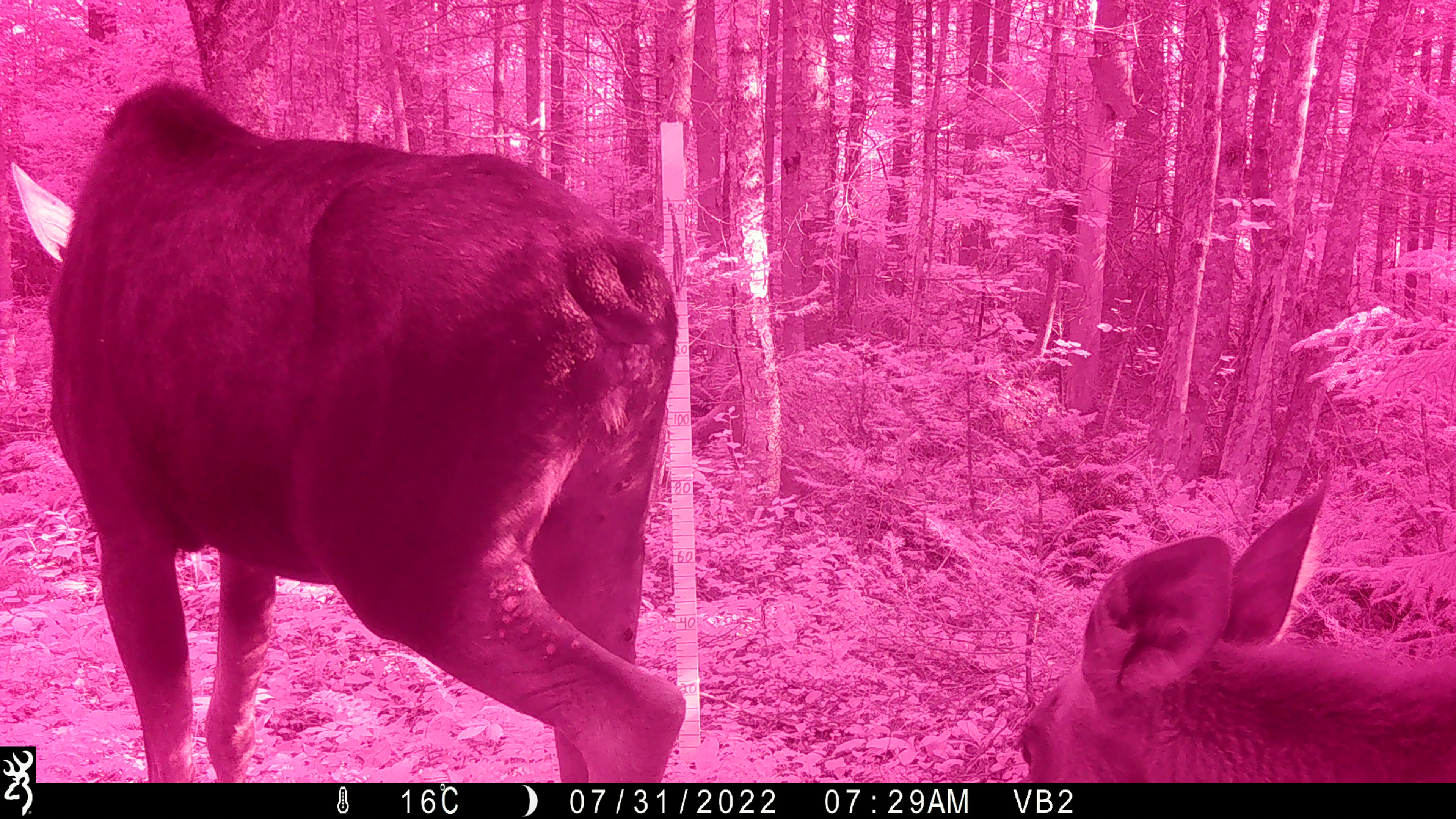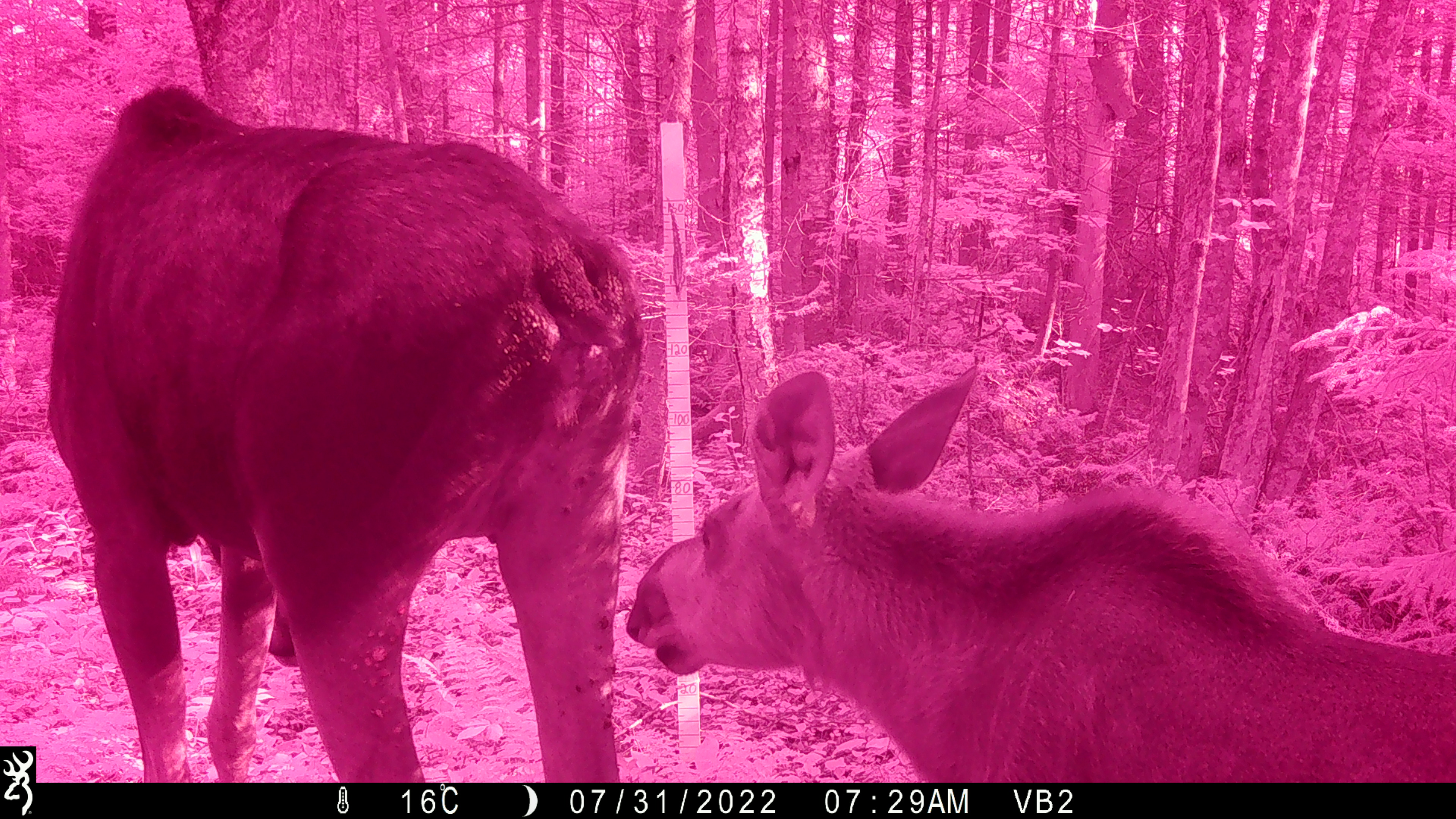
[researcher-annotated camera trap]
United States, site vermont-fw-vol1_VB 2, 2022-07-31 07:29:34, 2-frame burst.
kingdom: Animalia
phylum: Chordata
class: Mammalia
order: Artiodactyla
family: Cervidae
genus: Alces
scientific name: Alces alces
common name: moose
Moose (Alces alces).